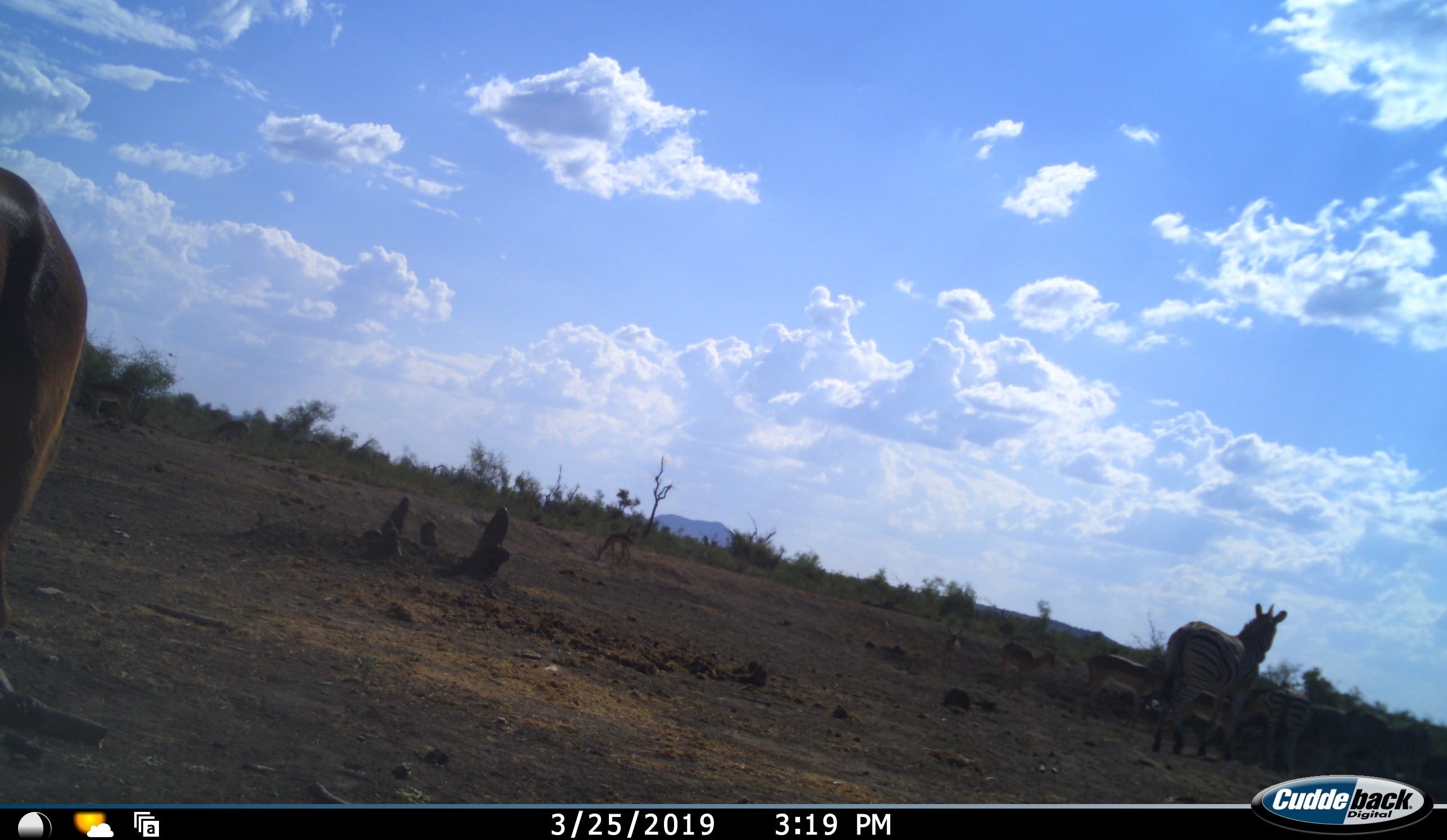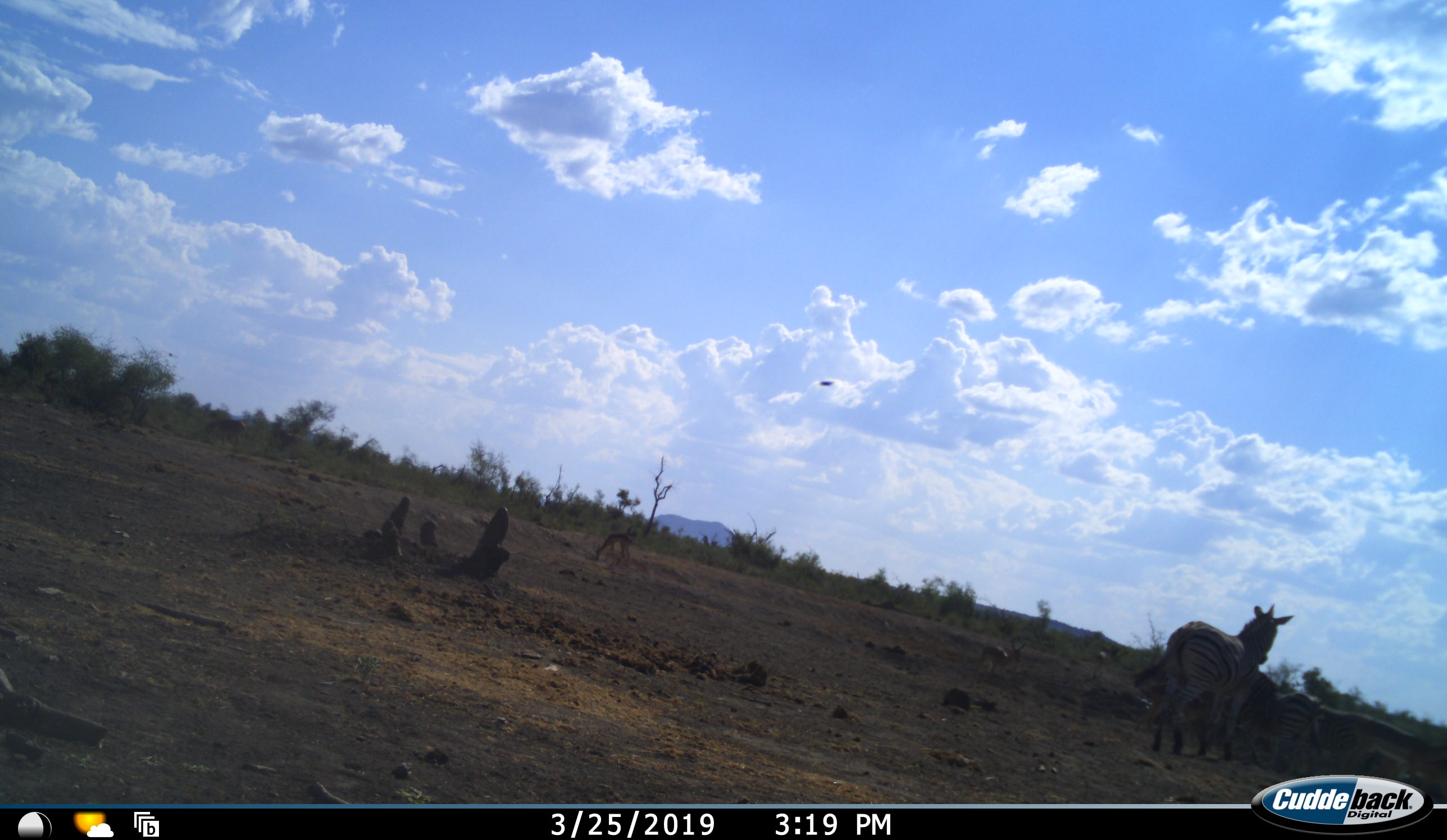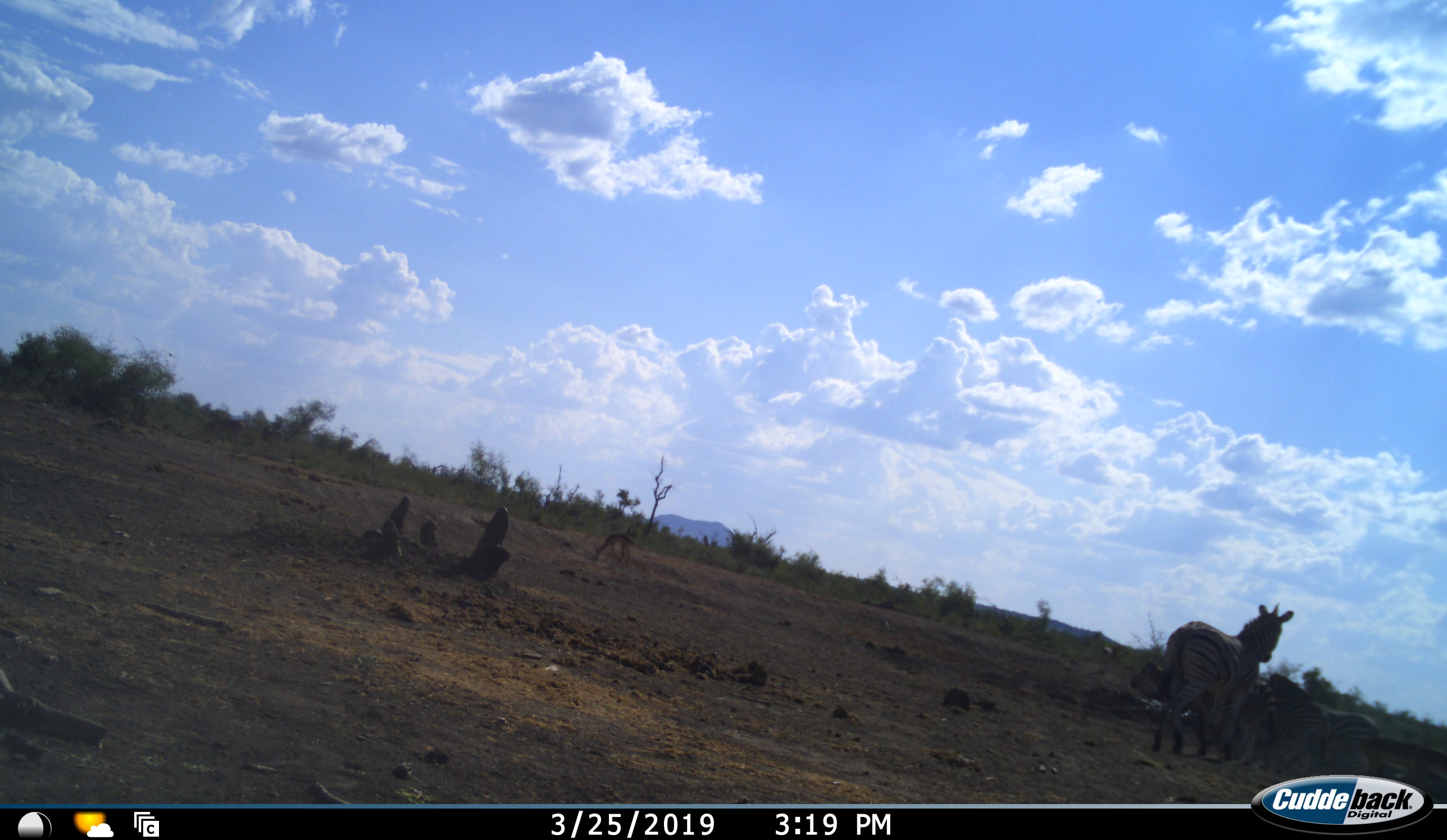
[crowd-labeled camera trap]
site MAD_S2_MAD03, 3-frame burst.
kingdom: Animalia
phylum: Chordata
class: Mammalia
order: Perissodactyla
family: Equidae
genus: Equus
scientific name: Equus quagga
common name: plains zebra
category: zebraplains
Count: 5.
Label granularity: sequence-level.